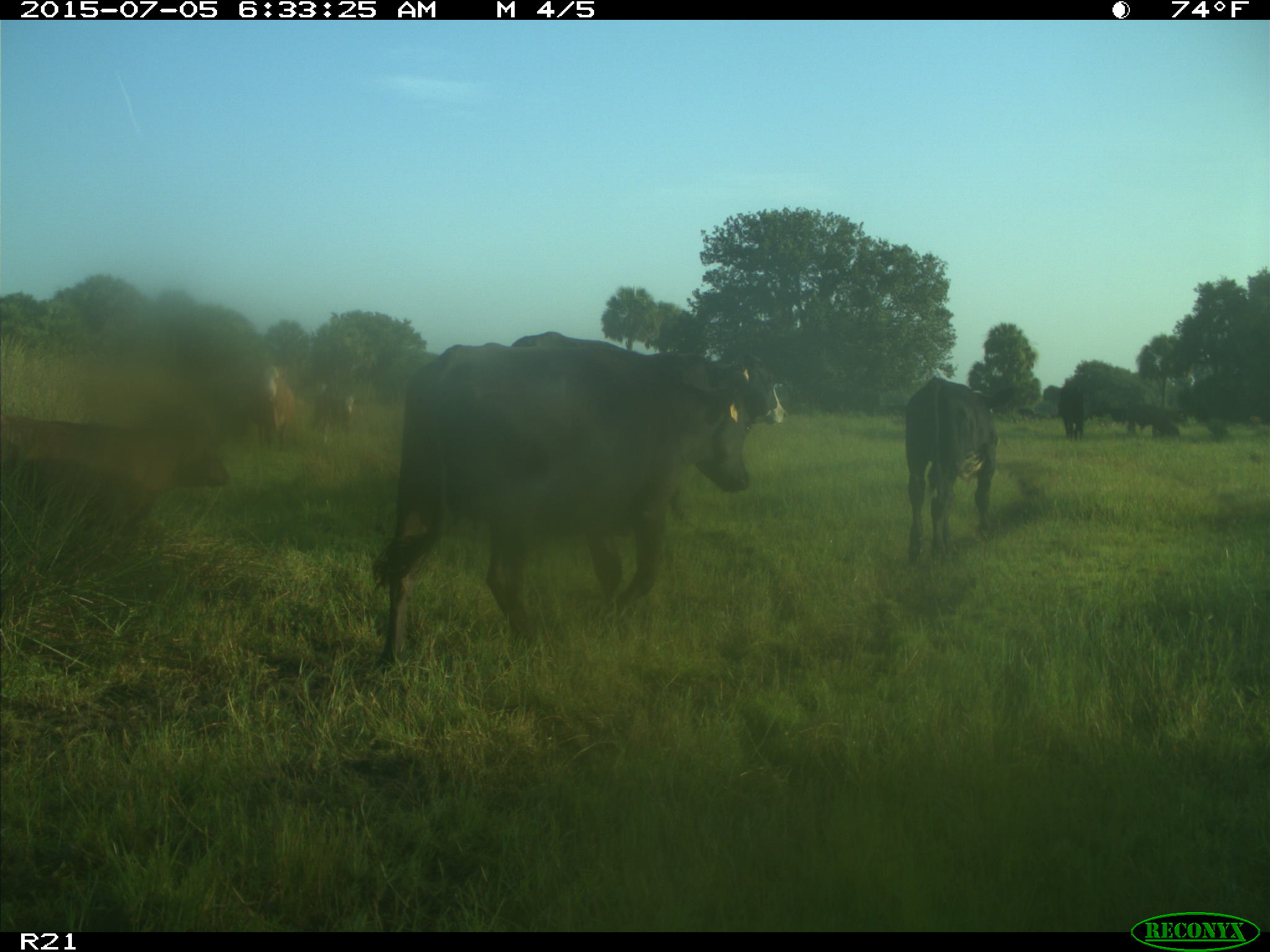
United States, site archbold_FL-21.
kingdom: Animalia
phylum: Chordata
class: Mammalia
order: Artiodactyla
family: Bovidae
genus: Bos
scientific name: Bos taurus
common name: domestic cow